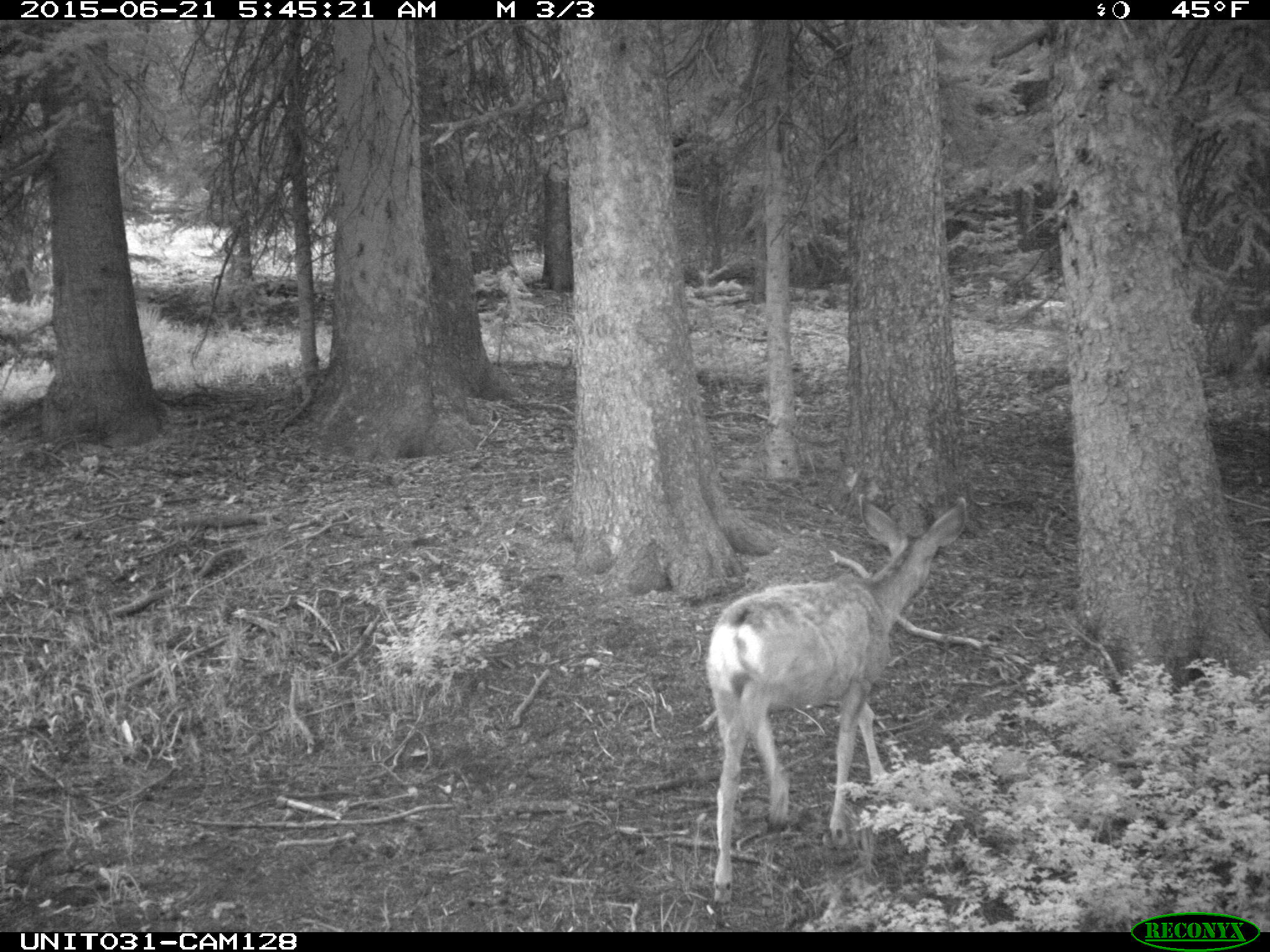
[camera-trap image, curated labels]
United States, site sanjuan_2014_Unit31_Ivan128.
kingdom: Animalia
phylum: Chordata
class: Mammalia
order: Artiodactyla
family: Cervidae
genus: Odocoileus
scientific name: Odocoileus hemionus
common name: mule deer